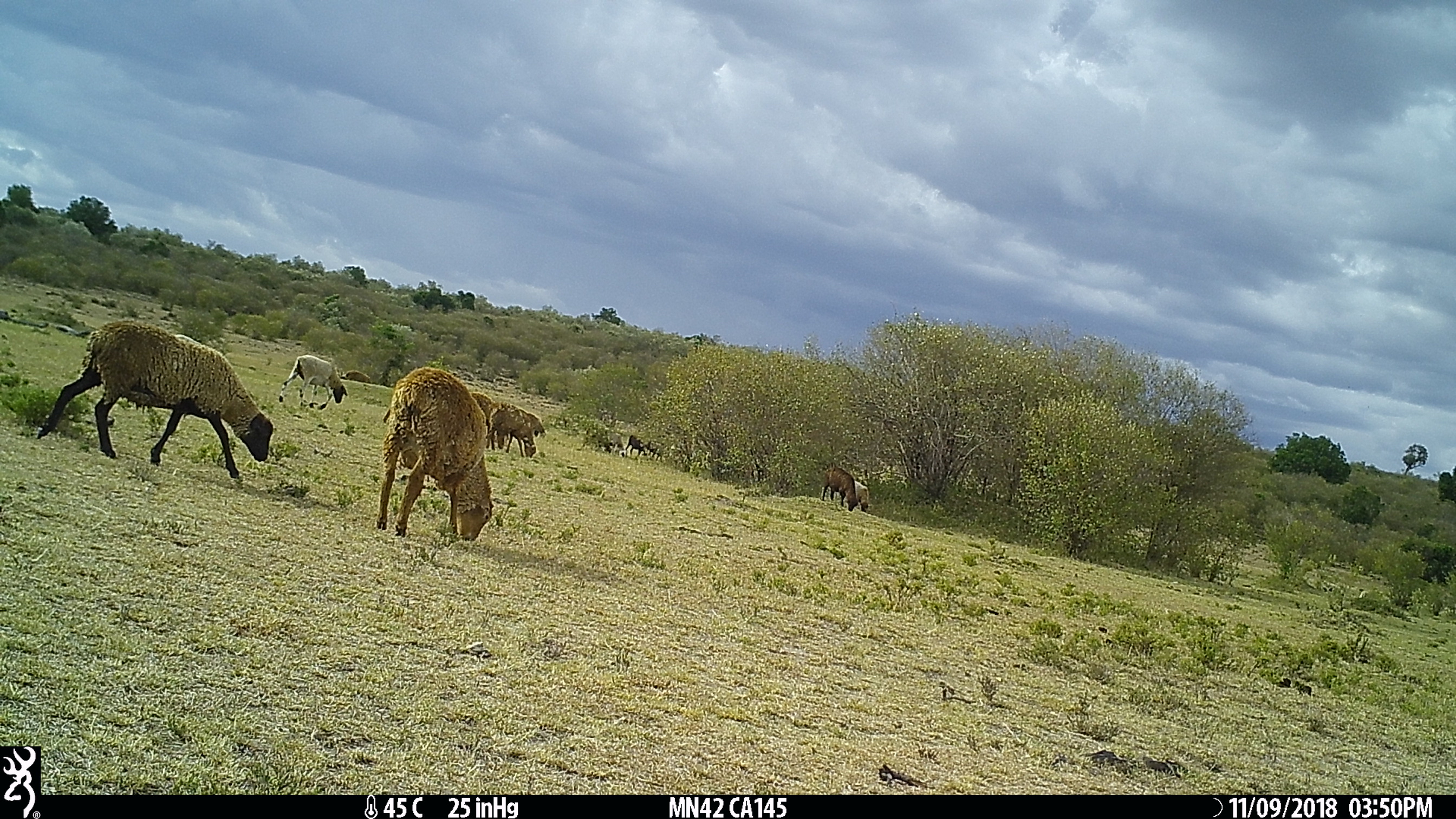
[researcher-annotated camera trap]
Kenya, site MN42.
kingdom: Animalia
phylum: Chordata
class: Mammalia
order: Artiodactyla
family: Bovidae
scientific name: Bovidae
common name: sheep or goat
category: shoat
Shoat (sheep or goat) (Bovidae).